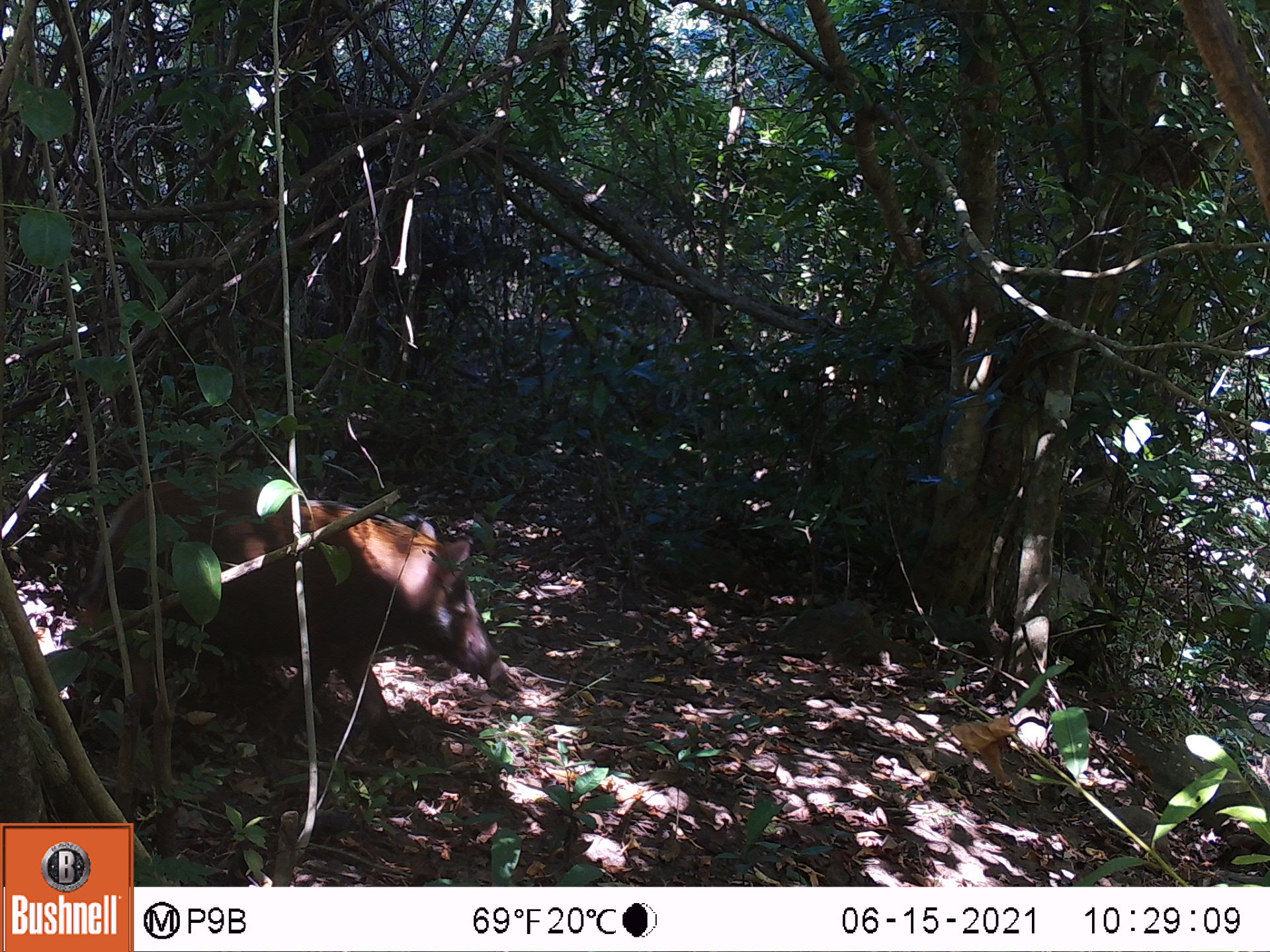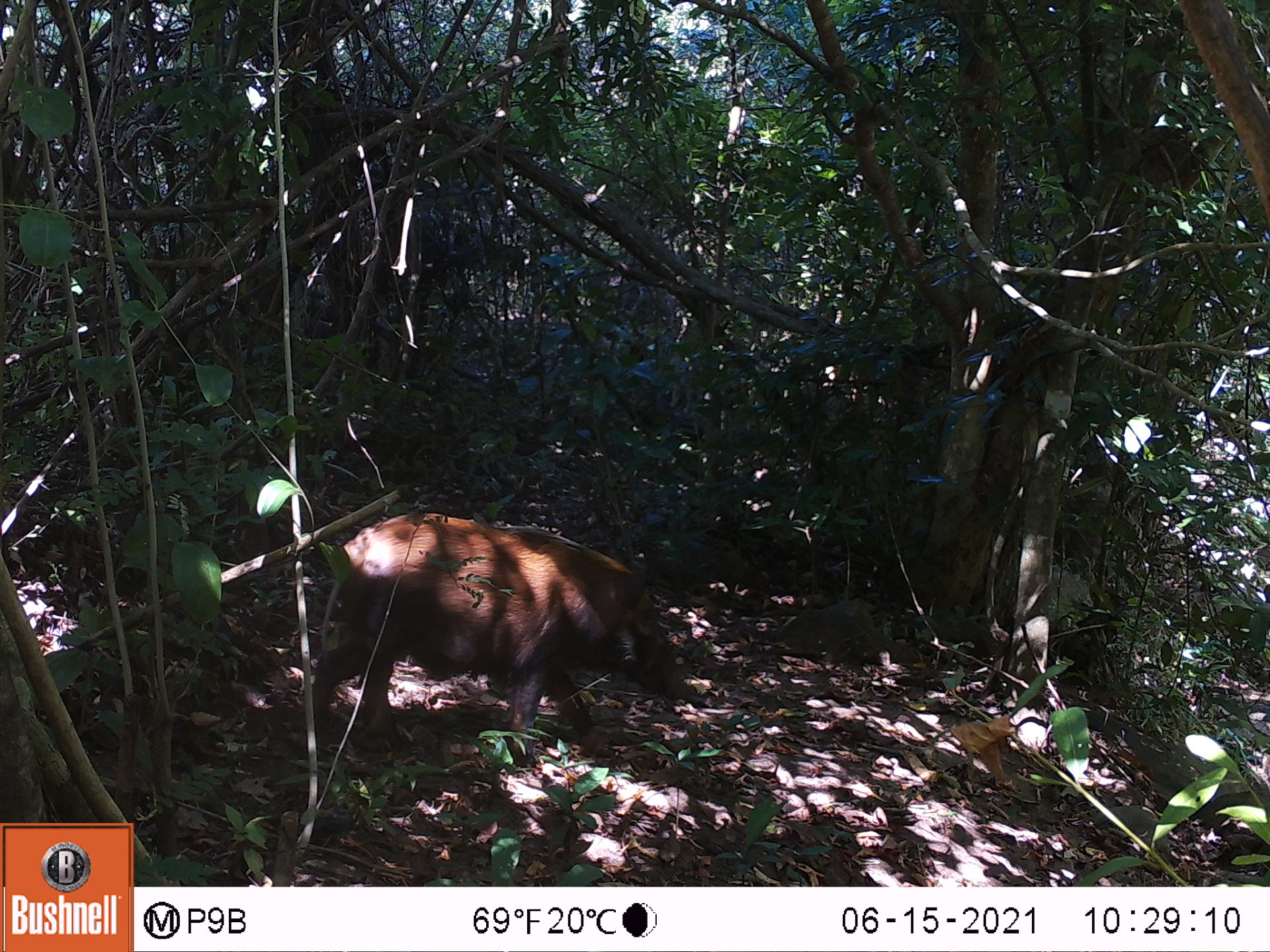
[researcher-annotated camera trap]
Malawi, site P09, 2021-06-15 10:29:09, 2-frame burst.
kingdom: Animalia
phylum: Chordata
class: Mammalia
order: Artiodactyla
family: Suidae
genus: Potamochoerus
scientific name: Potamochoerus larvatus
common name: bushpig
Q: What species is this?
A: Bushpig (Potamochoerus larvatus).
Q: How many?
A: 1.